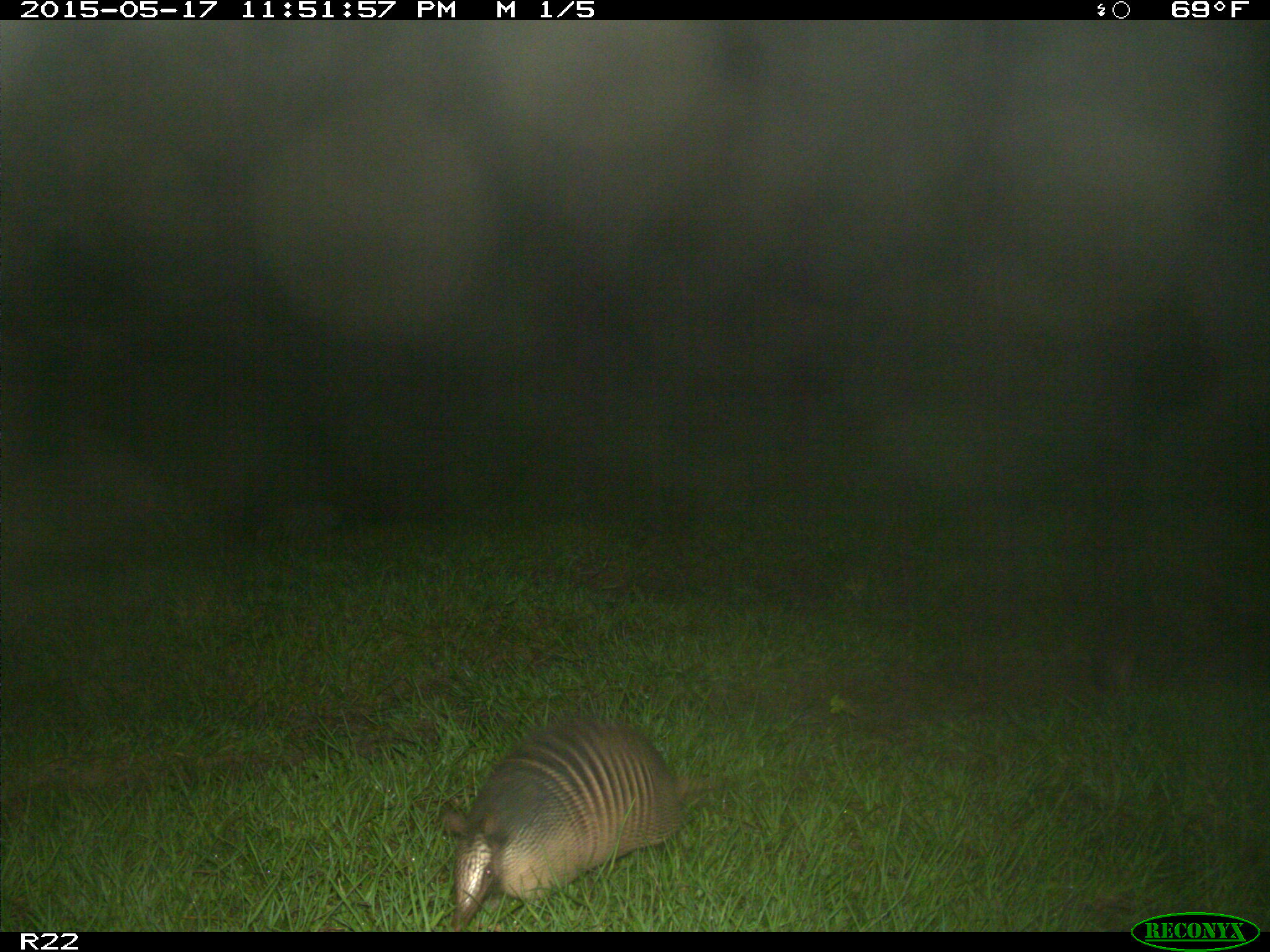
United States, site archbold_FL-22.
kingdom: Animalia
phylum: Chordata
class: Mammalia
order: Cingulata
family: Dasypodidae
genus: Dasypus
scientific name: Dasypus novemcinctus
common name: nine-banded armadillo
Dasypus novemcinctus (nine-banded armadillo).